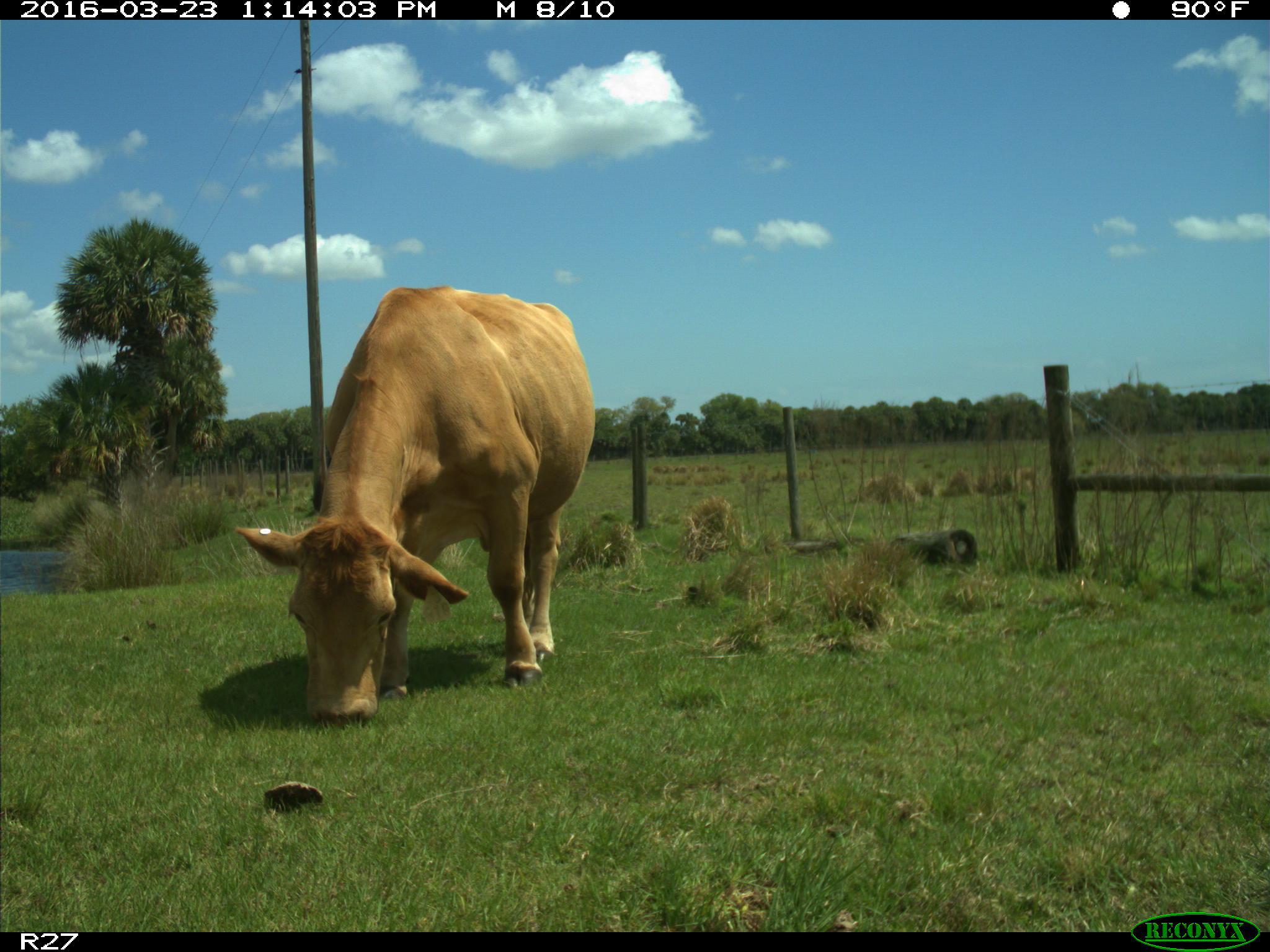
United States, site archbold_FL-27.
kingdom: Animalia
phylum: Chordata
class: Mammalia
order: Artiodactyla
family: Bovidae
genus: Bos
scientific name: Bos taurus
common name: domestic cow